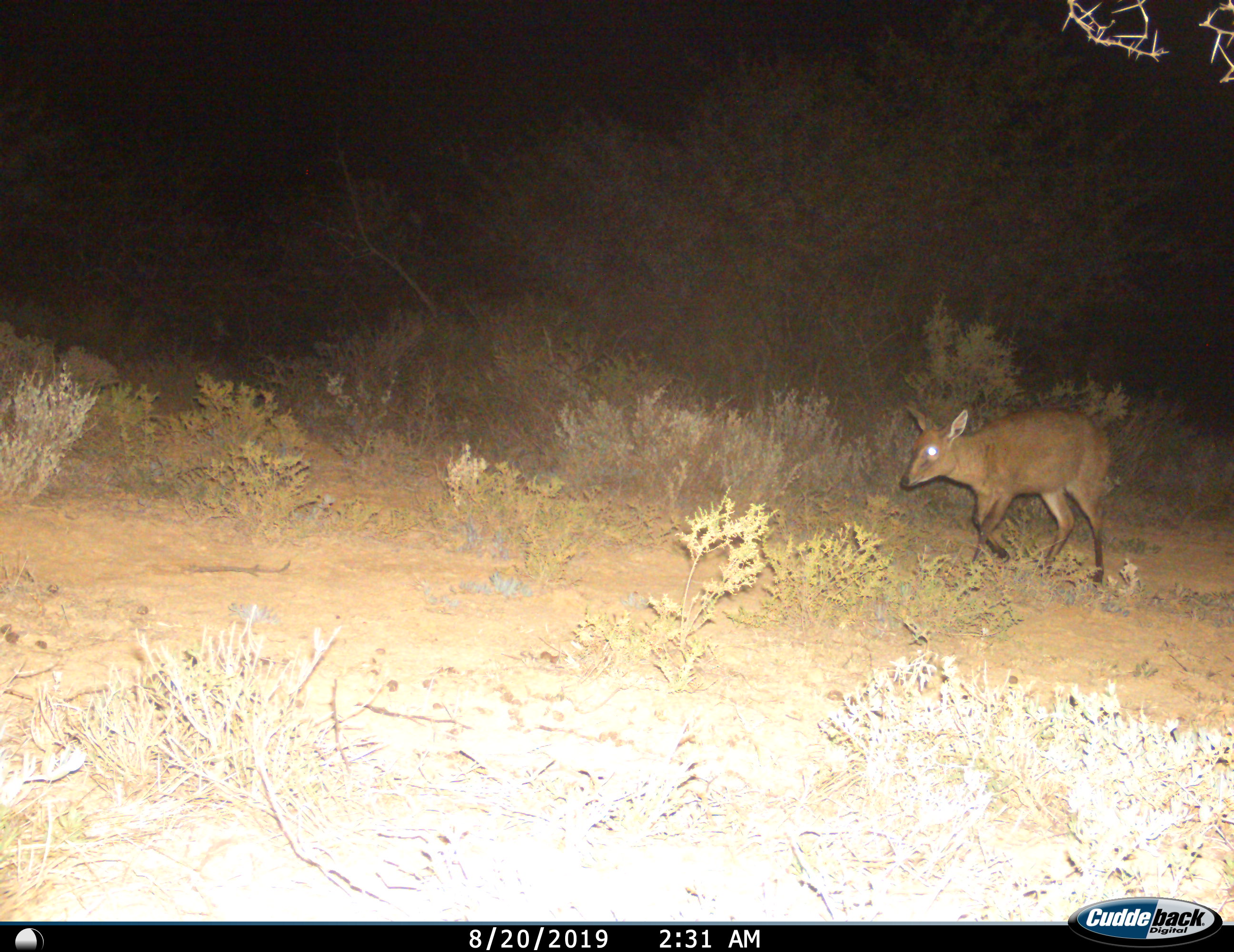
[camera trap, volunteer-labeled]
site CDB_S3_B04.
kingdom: Animalia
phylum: Chordata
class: Mammalia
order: Artiodactyla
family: Bovidae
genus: Sylvicapra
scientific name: Sylvicapra grimmia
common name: common duiker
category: duikercommongrey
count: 1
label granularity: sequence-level